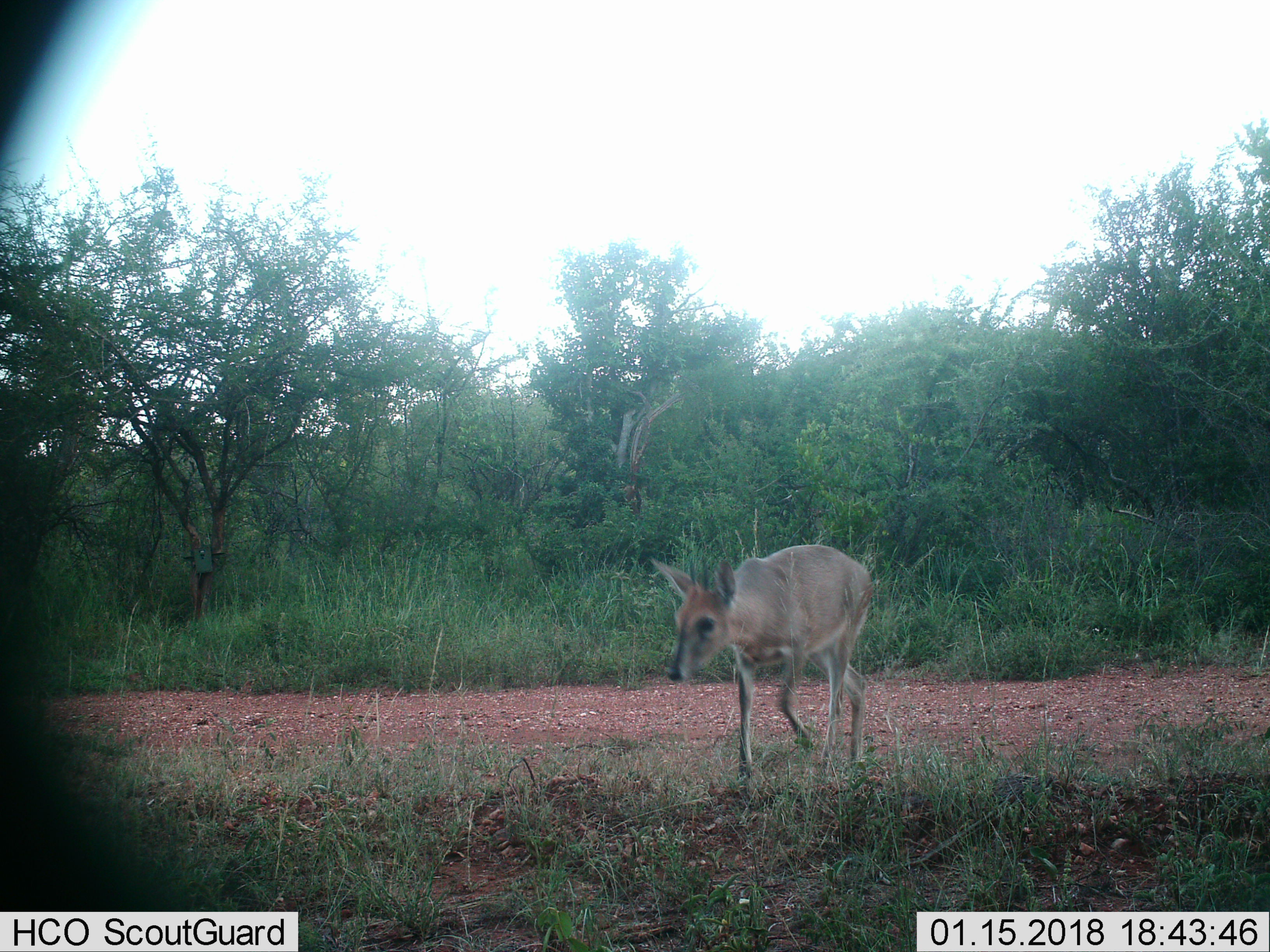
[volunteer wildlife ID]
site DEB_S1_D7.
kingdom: Animalia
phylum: Chordata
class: Mammalia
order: Artiodactyla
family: Bovidae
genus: Sylvicapra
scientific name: Sylvicapra grimmia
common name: common duiker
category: duikercommongrey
Duikercommongrey (common duiker) (Sylvicapra grimmia), count 1. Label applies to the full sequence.